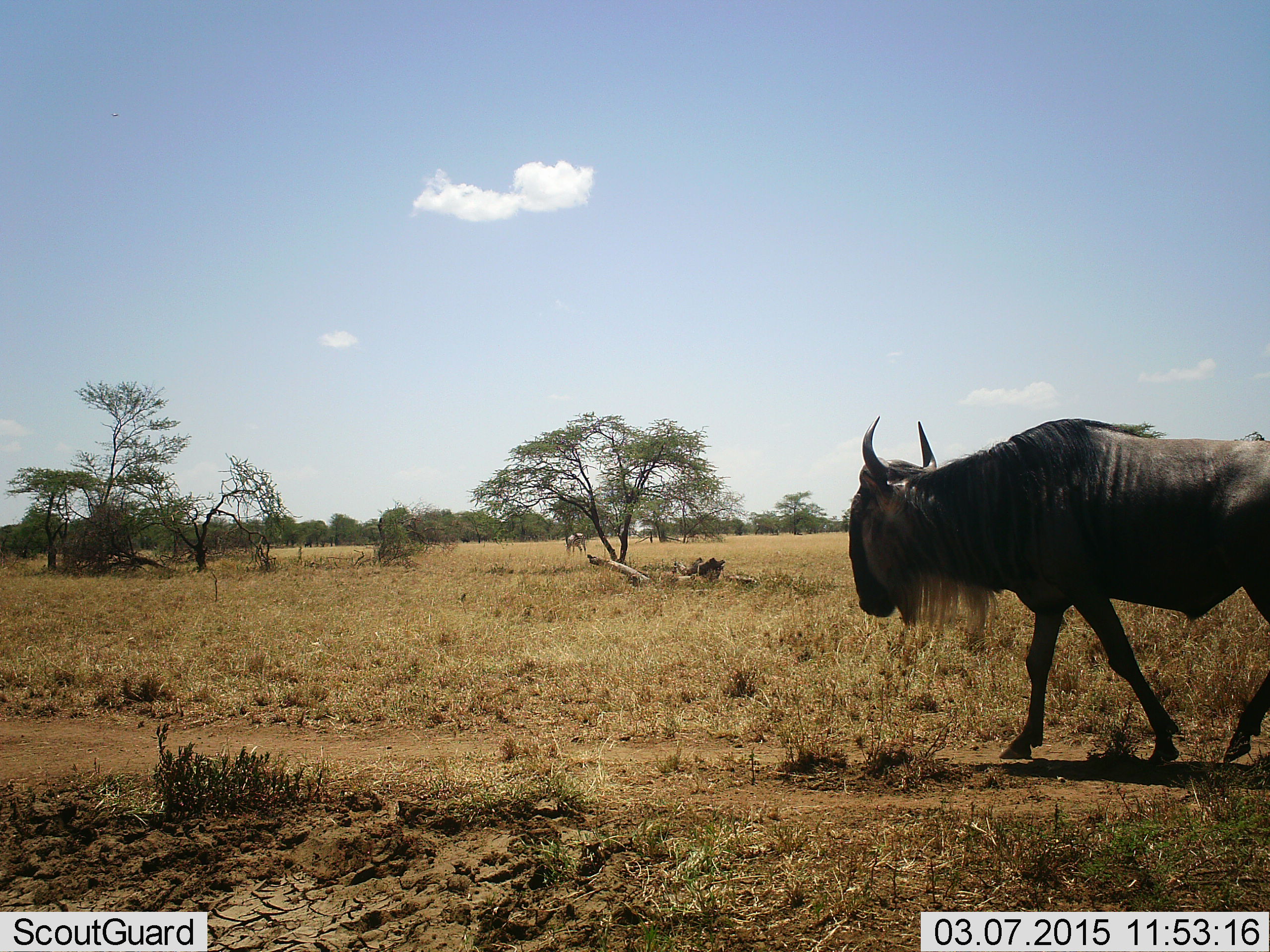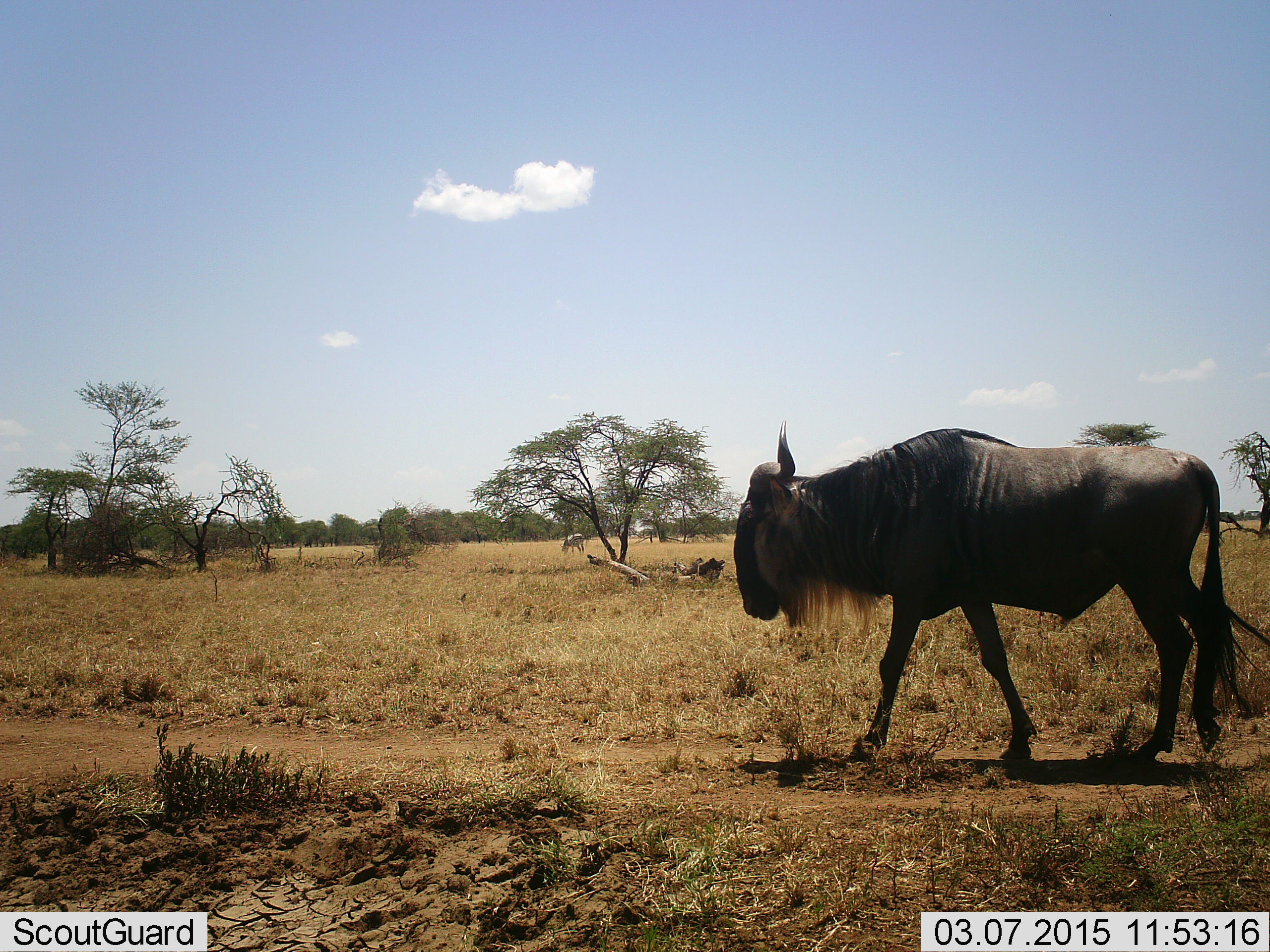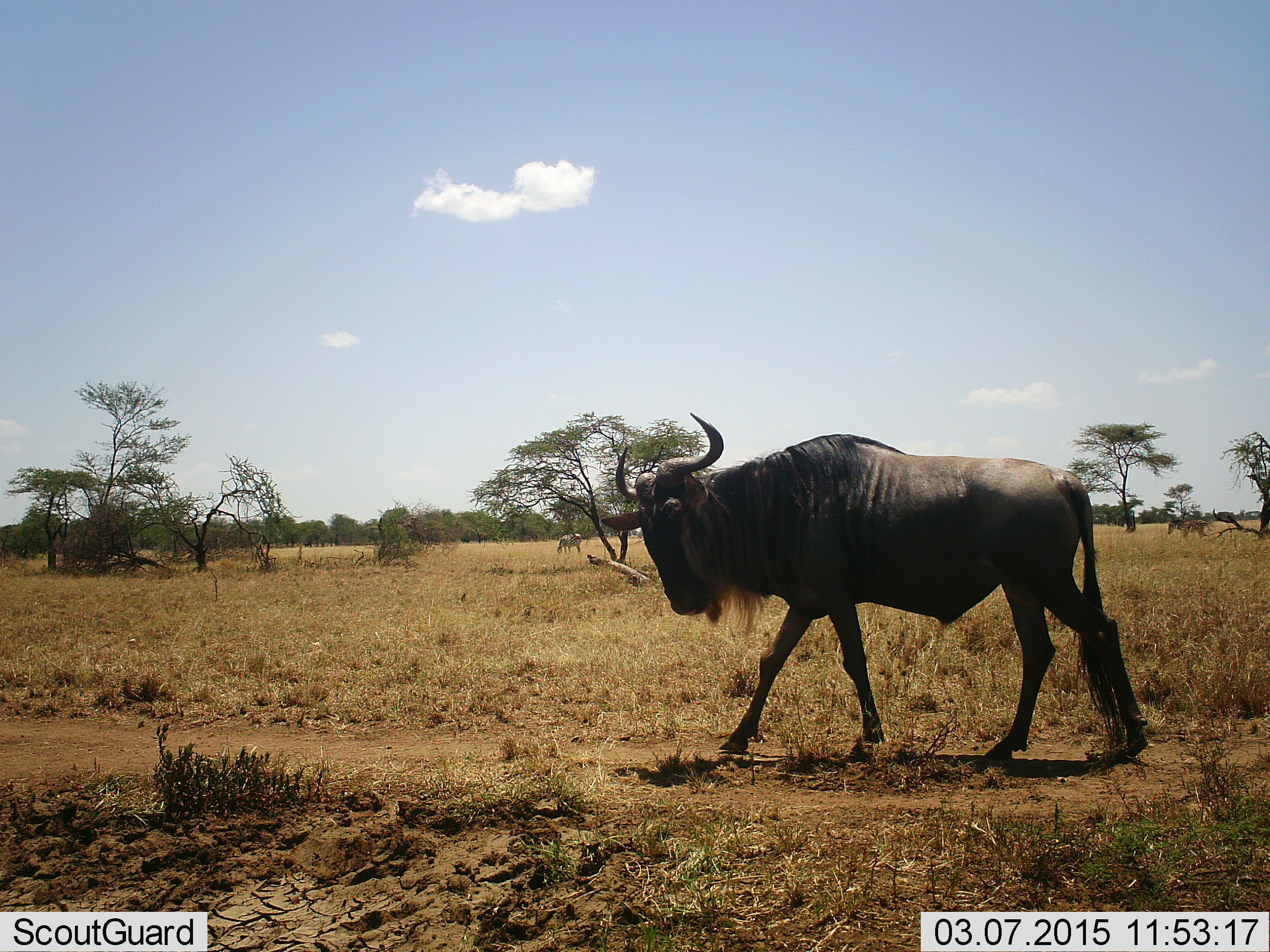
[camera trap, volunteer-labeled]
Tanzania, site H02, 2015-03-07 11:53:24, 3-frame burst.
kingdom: Animalia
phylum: Chordata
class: Mammalia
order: Artiodactyla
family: Bovidae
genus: Connochaetes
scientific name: Connochaetes taurinus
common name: blue wildebeest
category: wildebeest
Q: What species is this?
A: Wildebeest (blue wildebeest) (Connochaetes taurinus).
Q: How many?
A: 1.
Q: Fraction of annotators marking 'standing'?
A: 12%.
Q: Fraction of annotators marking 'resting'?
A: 0%.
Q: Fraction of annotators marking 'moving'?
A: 94%.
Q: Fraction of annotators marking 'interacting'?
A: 0%.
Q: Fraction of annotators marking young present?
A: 0%.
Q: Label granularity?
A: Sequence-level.